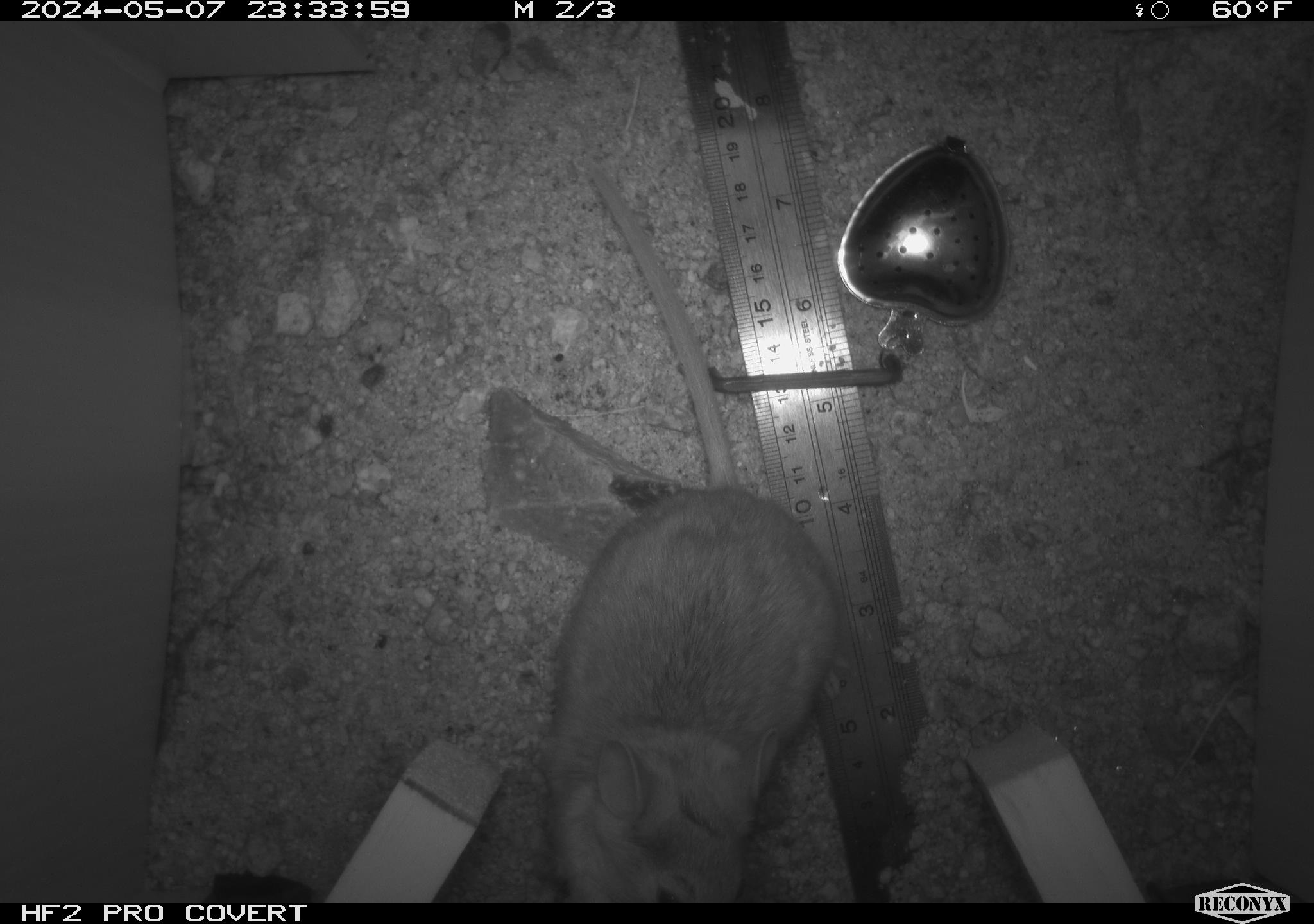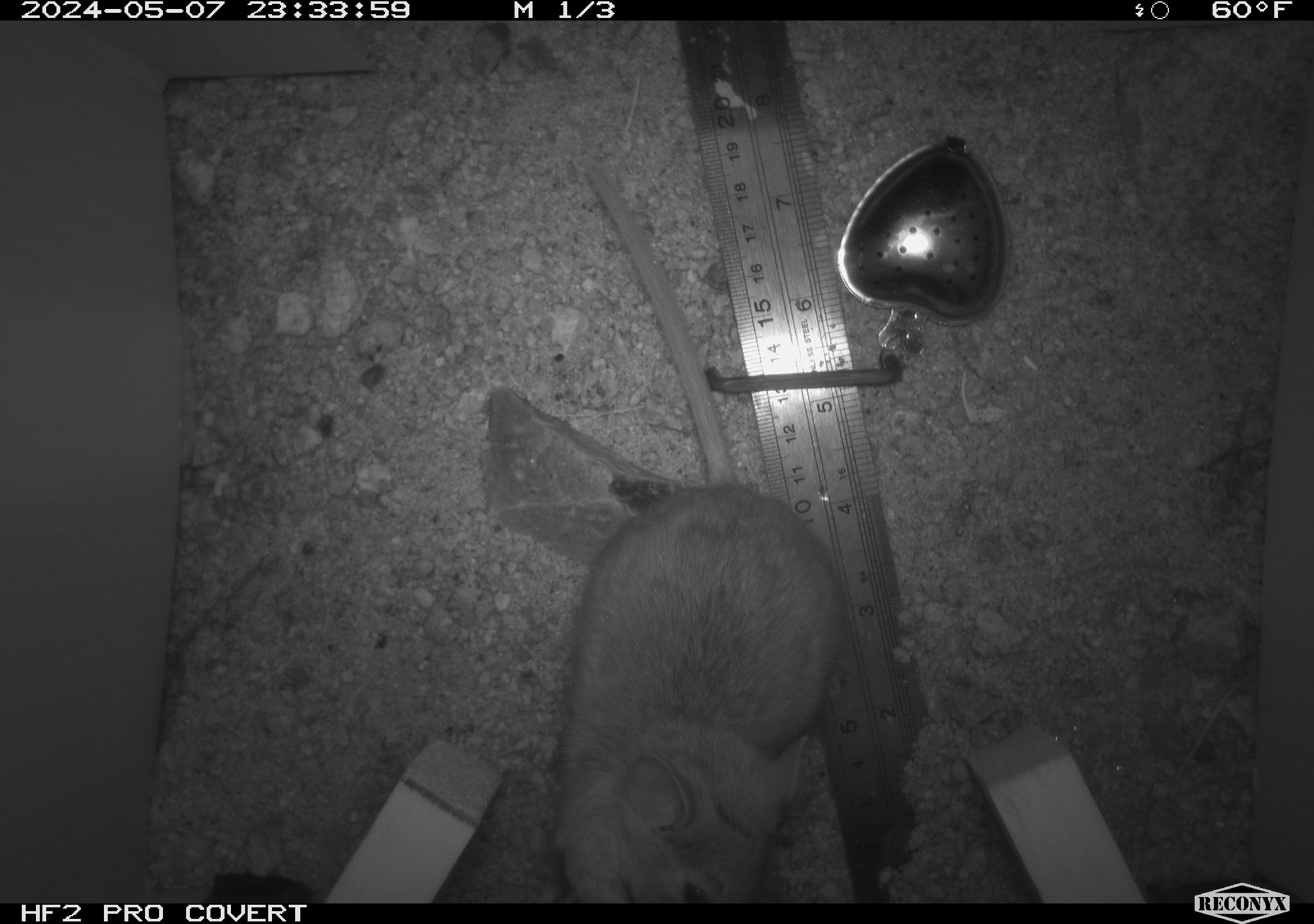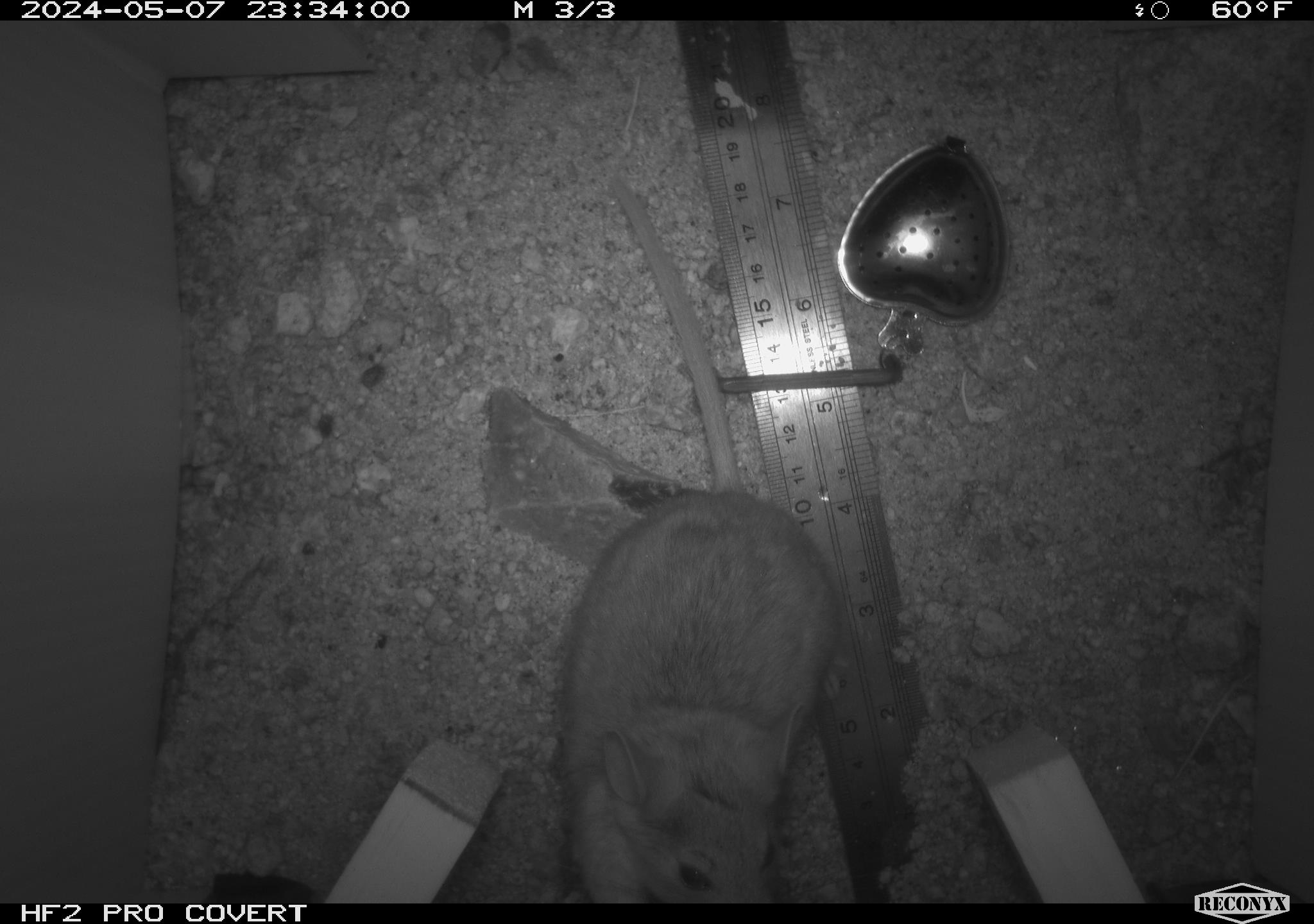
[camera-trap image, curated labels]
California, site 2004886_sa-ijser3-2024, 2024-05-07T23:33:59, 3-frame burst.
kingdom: Animalia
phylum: Chordata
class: Mammalia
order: Rodentia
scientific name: Rodentia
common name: woodrat or rat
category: woodrat or rat species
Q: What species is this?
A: Woodrat or rat species (woodrat or rat) (Rodentia).